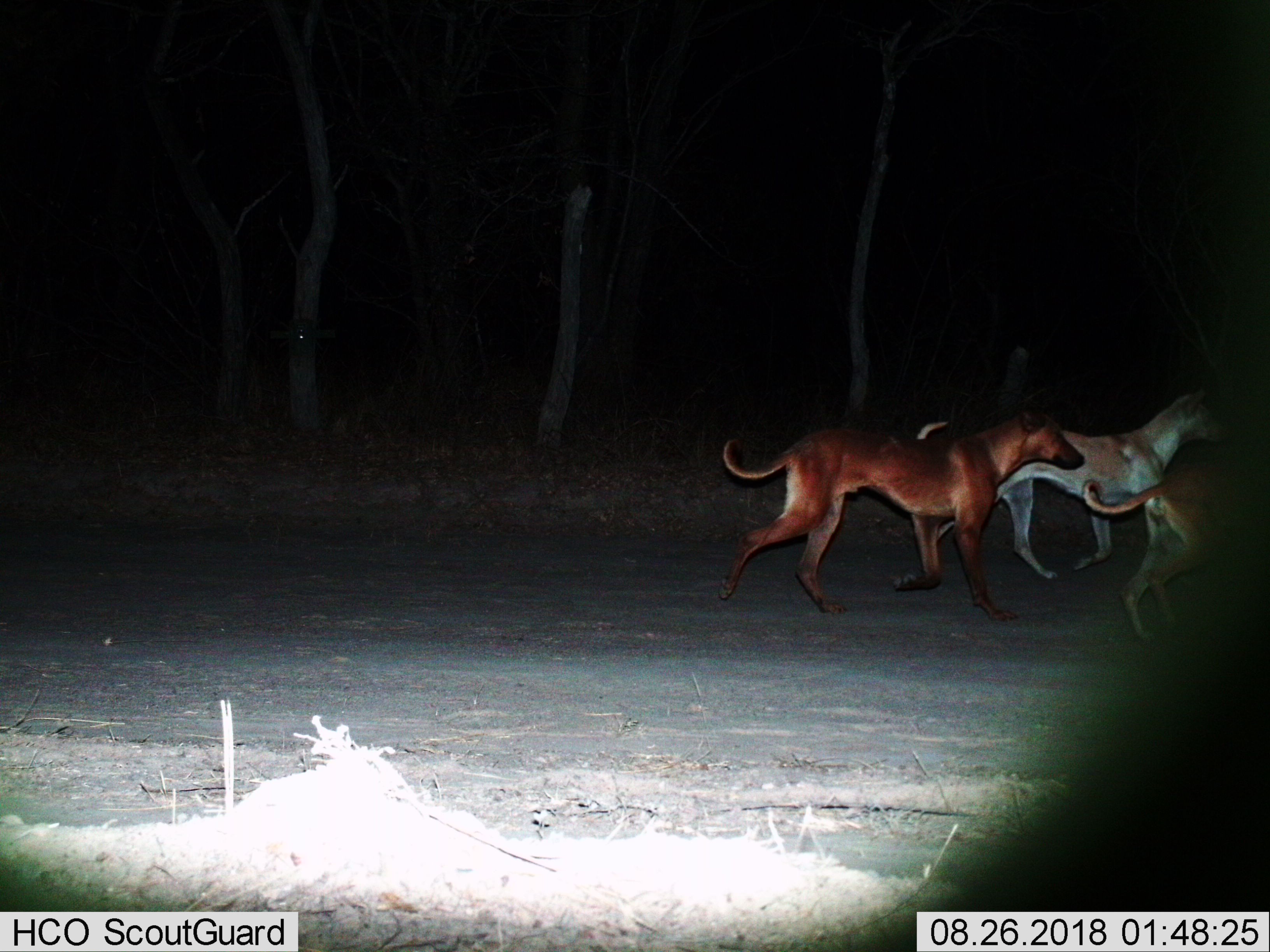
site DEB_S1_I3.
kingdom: Animalia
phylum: Chordata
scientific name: Vertebrata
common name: domestic animal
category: domesticanimal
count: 3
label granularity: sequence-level